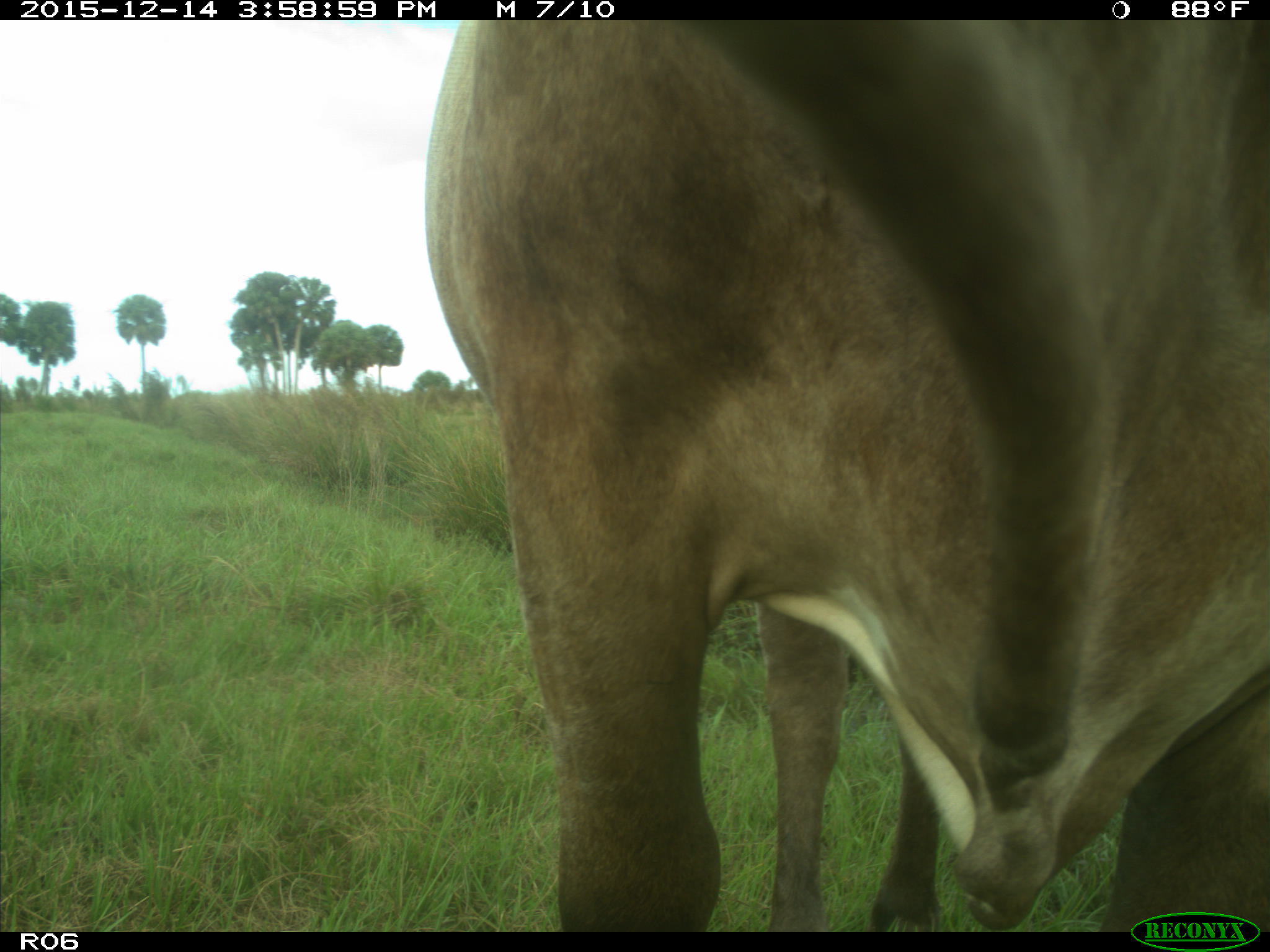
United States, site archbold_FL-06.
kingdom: Animalia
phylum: Chordata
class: Mammalia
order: Artiodactyla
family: Bovidae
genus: Bos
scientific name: Bos taurus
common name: domestic cow